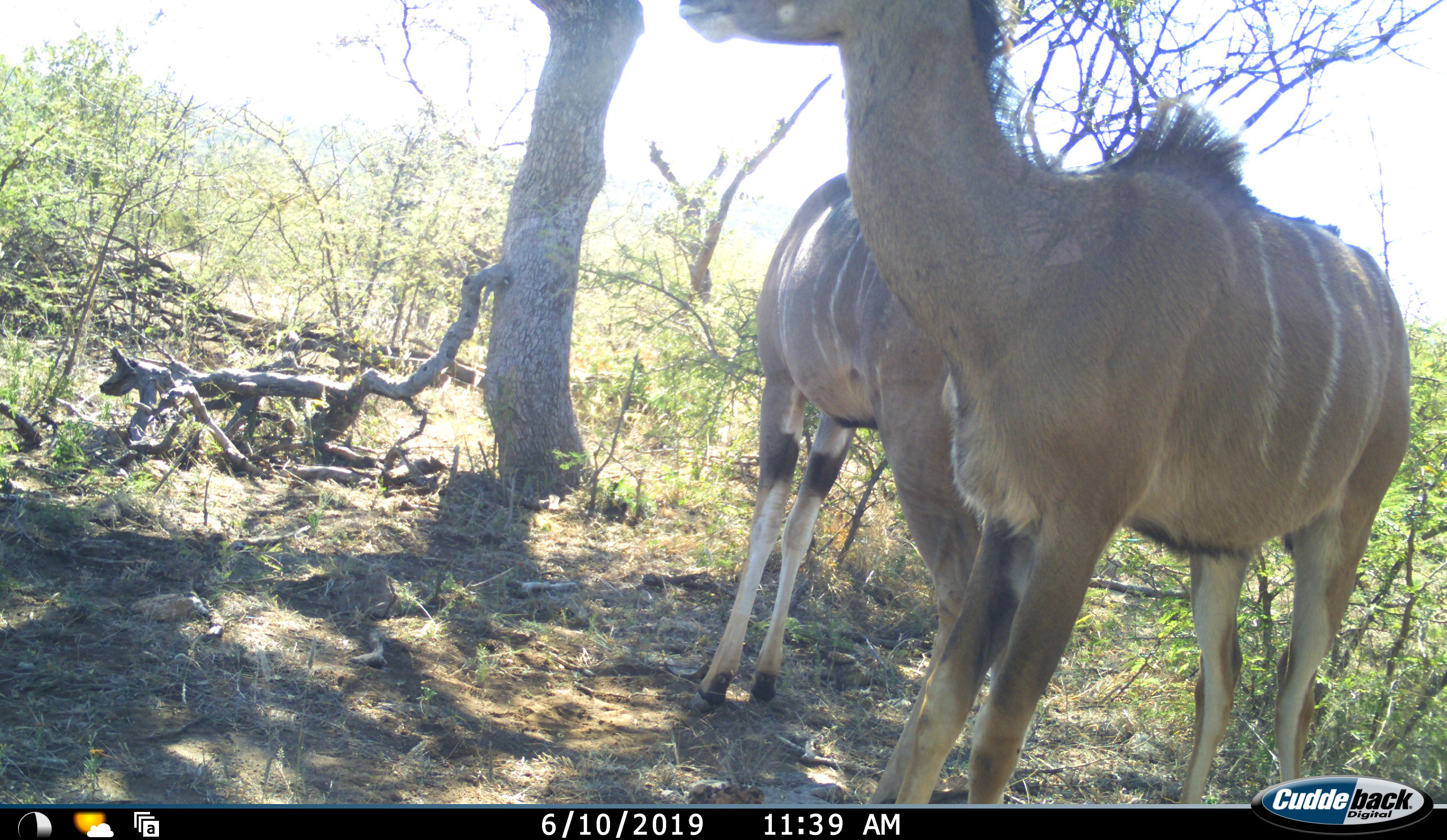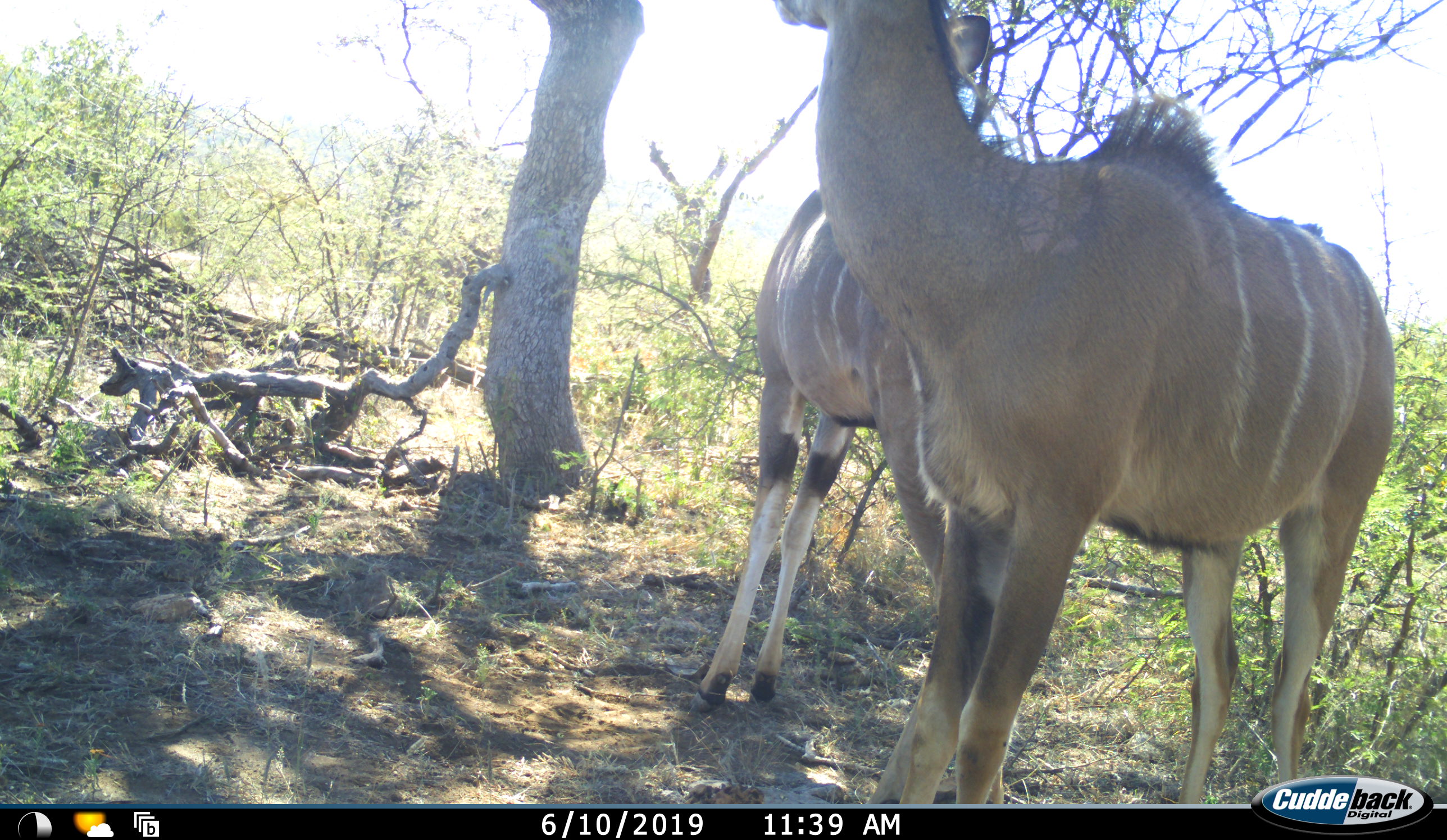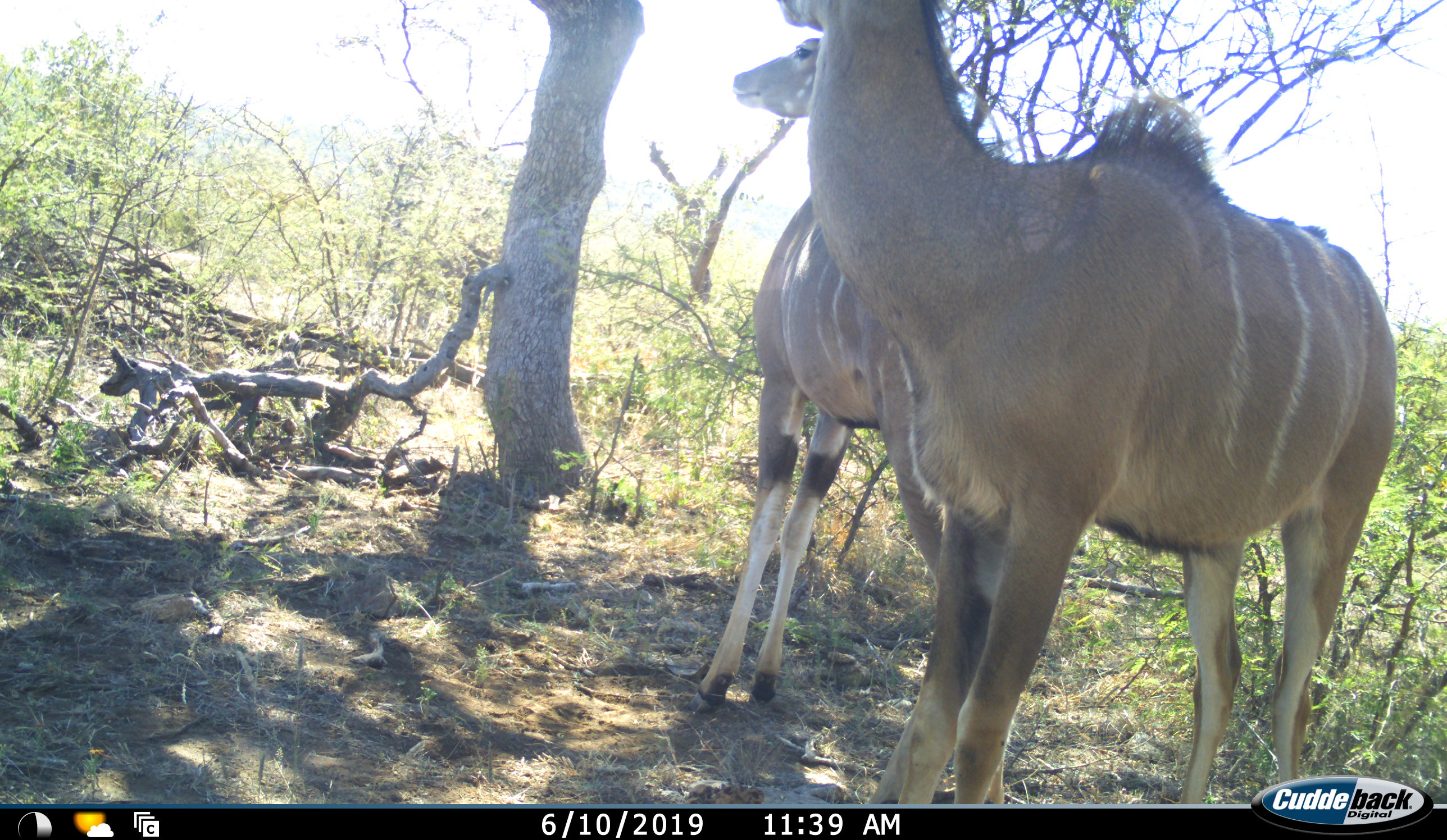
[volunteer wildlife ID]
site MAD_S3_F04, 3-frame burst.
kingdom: Animalia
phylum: Chordata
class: Mammalia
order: Artiodactyla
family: Bovidae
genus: Tragelaphus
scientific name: Tragelaphus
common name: kudu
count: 2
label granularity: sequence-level